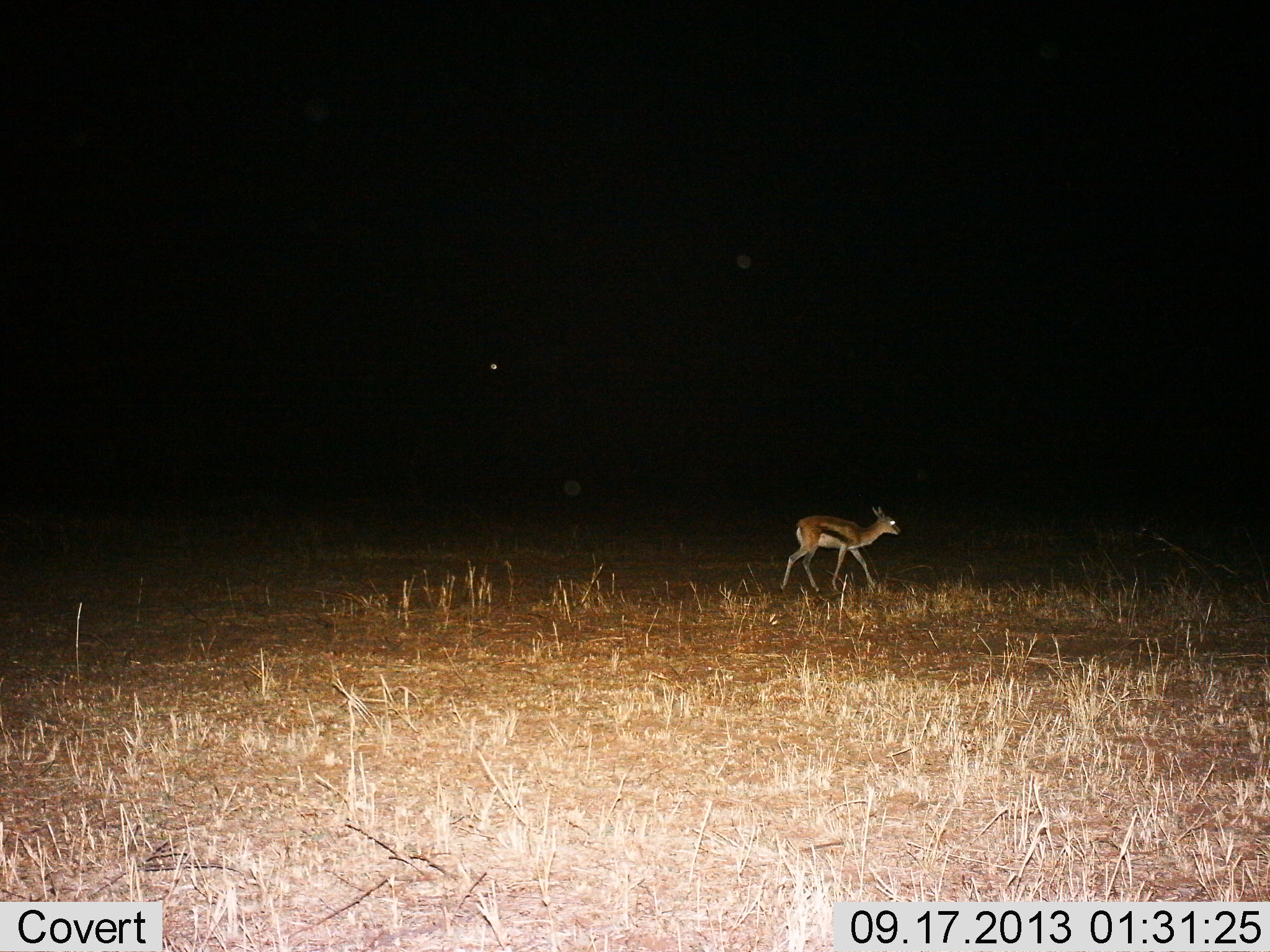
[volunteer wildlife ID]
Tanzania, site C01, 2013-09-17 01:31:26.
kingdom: Animalia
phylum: Chordata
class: Mammalia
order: Artiodactyla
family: Bovidae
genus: Eudorcas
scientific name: Eudorcas thomsonii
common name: thomson's gazelle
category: gazellethomsons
Gazellethomsons (thomson's gazelle) (Eudorcas thomsonii), count 1. Behavior (volunteer vote fractions): standing 0%, resting 0%, moving 100%, interacting 0%. Young present (vote fraction): 0%. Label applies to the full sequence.